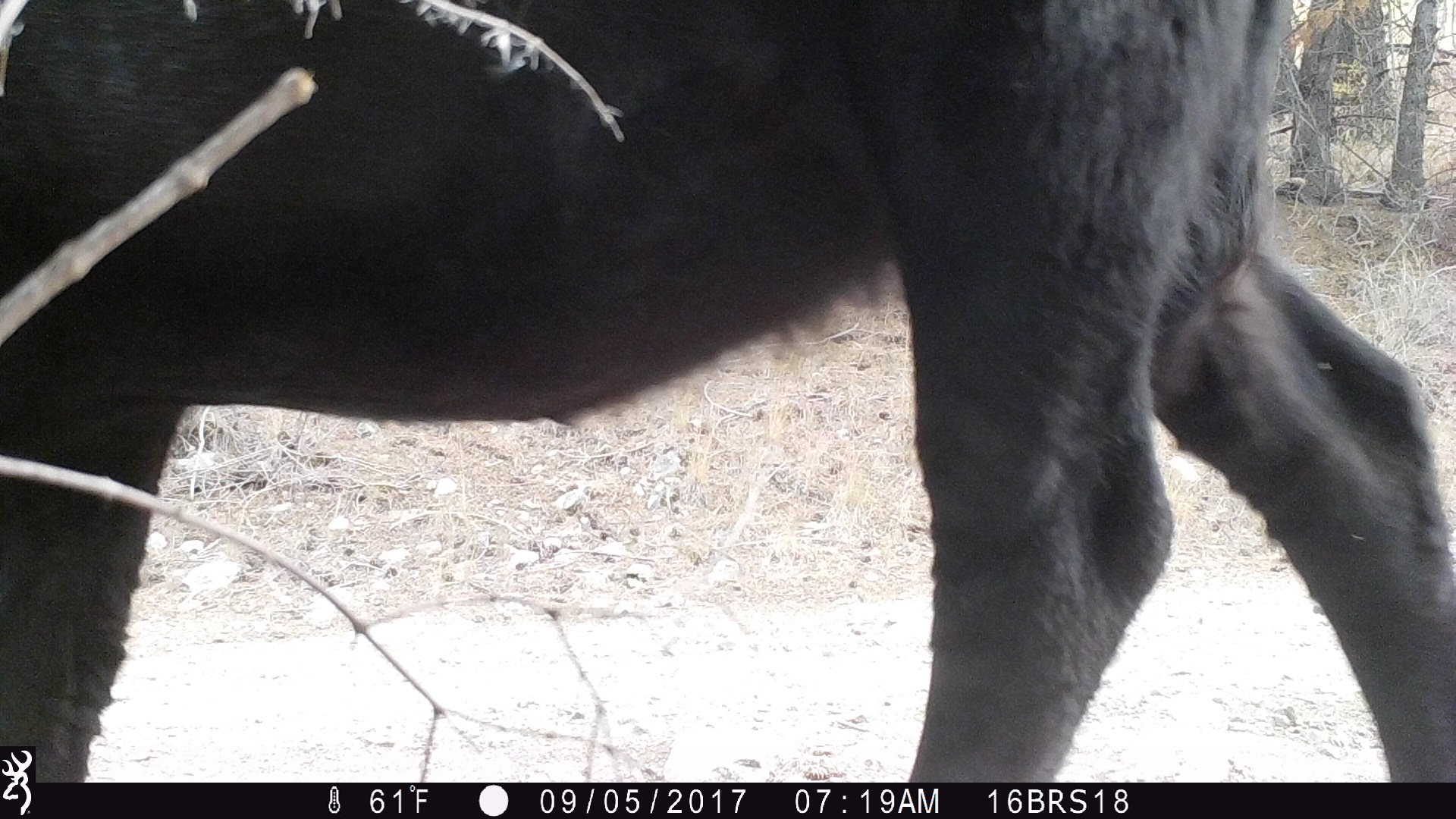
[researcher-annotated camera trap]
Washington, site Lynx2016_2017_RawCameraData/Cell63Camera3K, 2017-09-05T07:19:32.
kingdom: Animalia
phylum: Chordata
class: Mammalia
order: Artiodactyla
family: Bovidae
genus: Bos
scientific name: Bos taurus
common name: domestic cattle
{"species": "domestic cattle (Bos taurus)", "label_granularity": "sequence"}